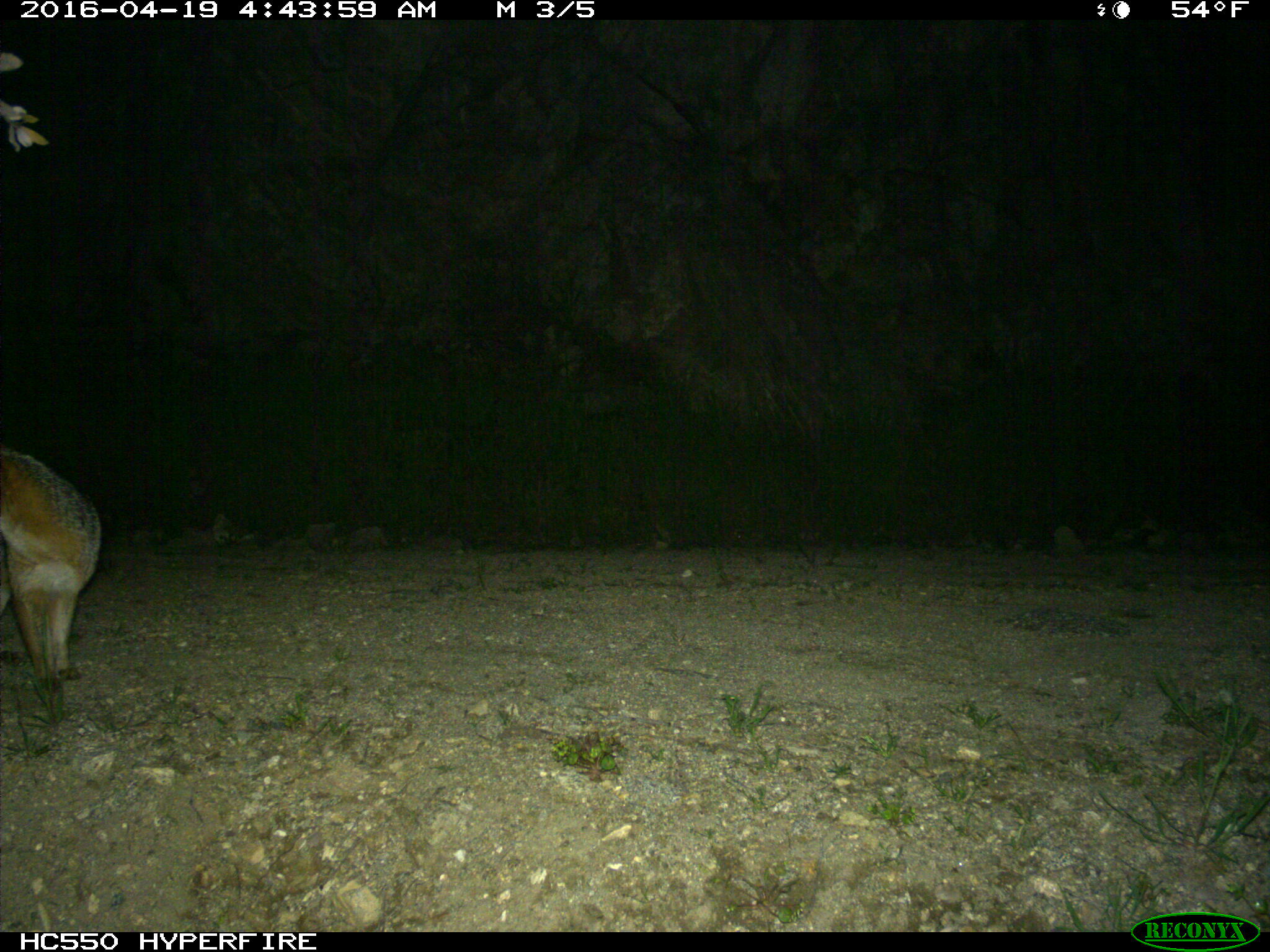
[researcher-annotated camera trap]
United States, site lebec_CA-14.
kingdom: Animalia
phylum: Chordata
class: Mammalia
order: Carnivora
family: Canidae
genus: Urocyon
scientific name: Urocyon cinereoargenteus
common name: gray fox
Urocyon cinereoargenteus (gray fox).